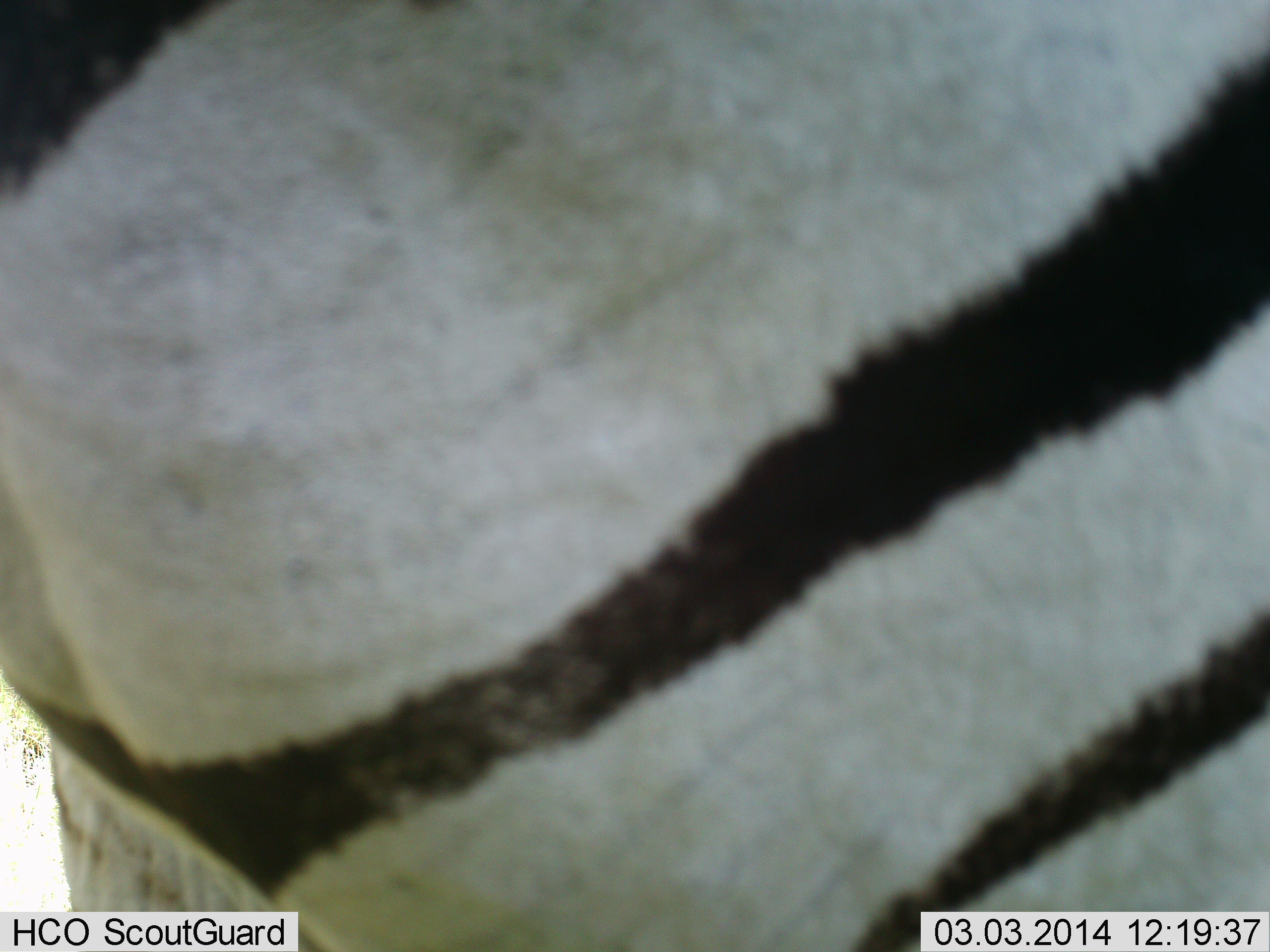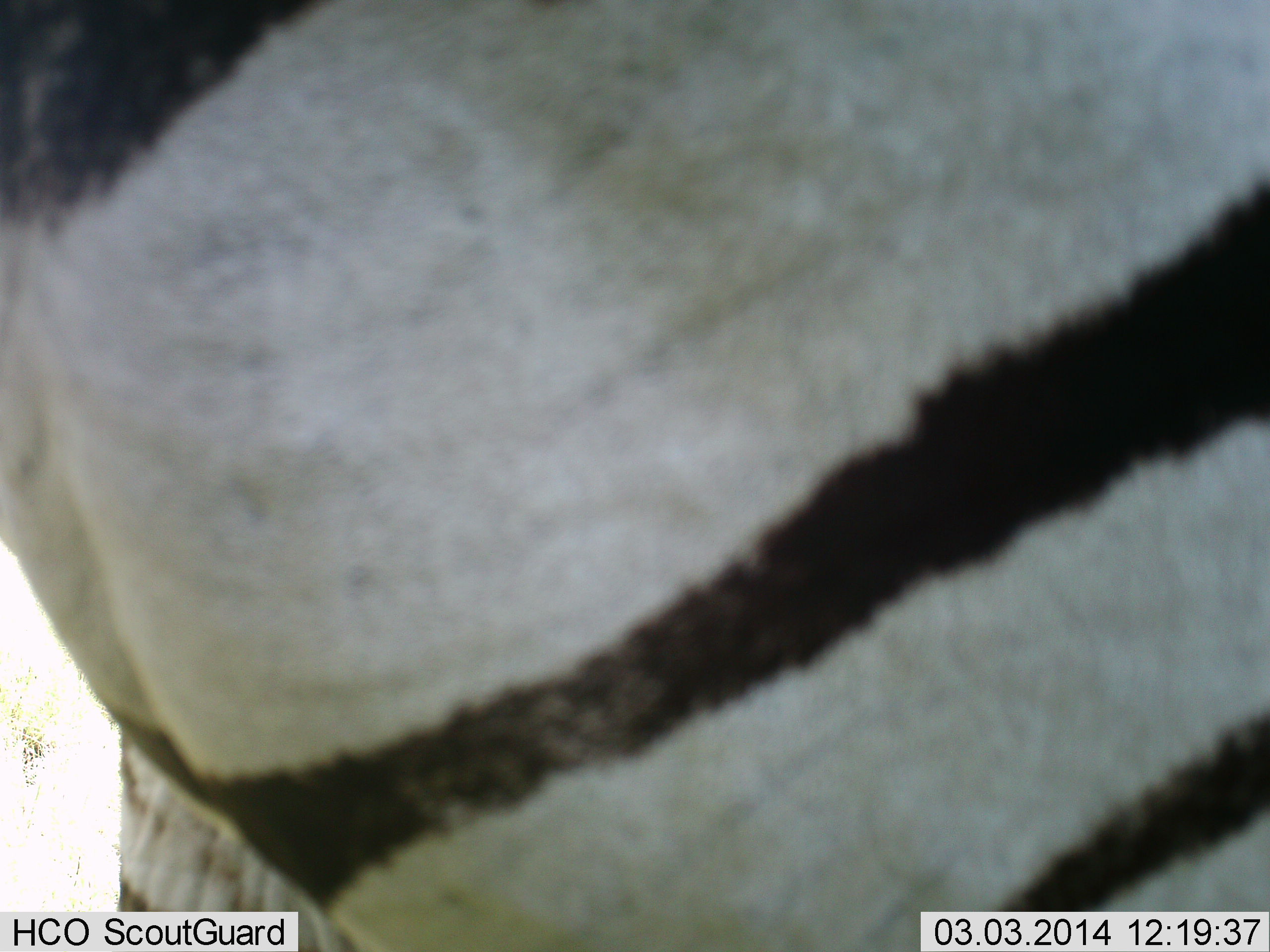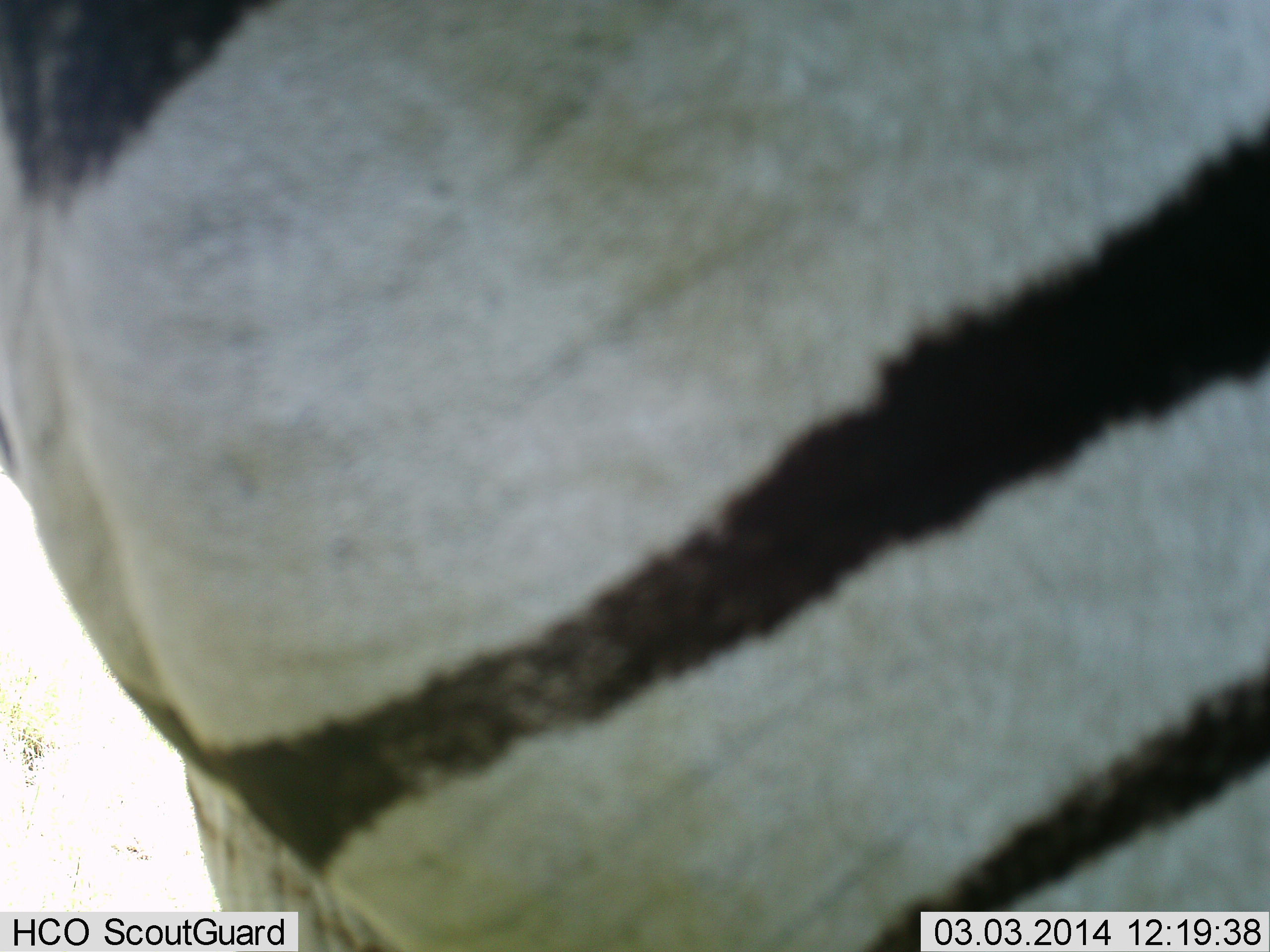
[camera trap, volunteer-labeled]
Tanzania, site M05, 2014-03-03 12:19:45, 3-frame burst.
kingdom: Animalia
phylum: Chordata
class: Mammalia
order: Perissodactyla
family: Equidae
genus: Equus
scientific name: Equus quagga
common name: plains zebra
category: zebra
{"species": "zebra (plains zebra) (Equus quagga)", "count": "1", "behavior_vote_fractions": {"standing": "100%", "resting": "10%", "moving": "10%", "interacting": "0%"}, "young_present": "0%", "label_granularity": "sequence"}